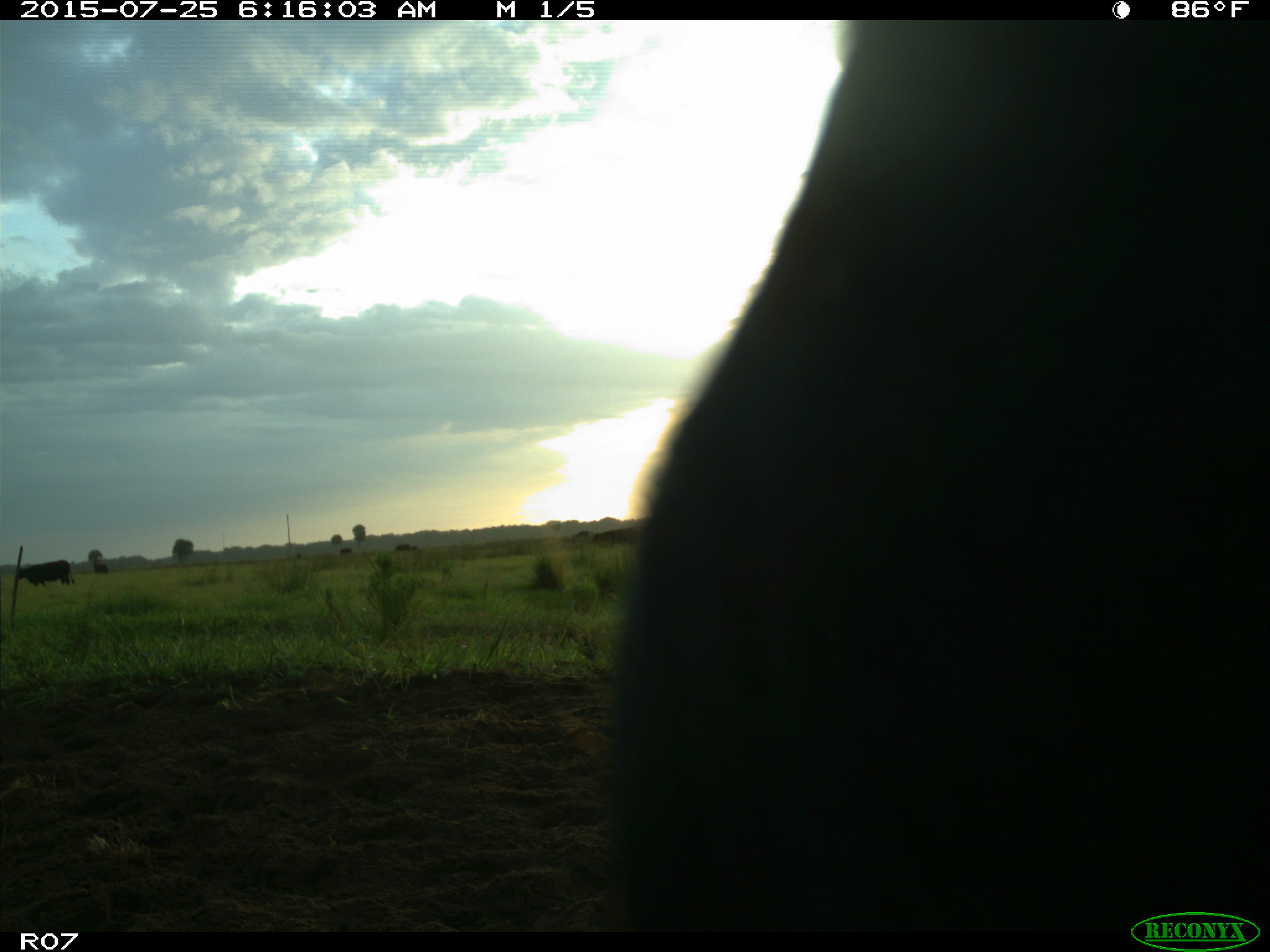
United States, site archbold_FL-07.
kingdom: Animalia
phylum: Chordata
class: Mammalia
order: Artiodactyla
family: Bovidae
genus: Bos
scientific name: Bos taurus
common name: domestic cow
Bos taurus (domestic cow).